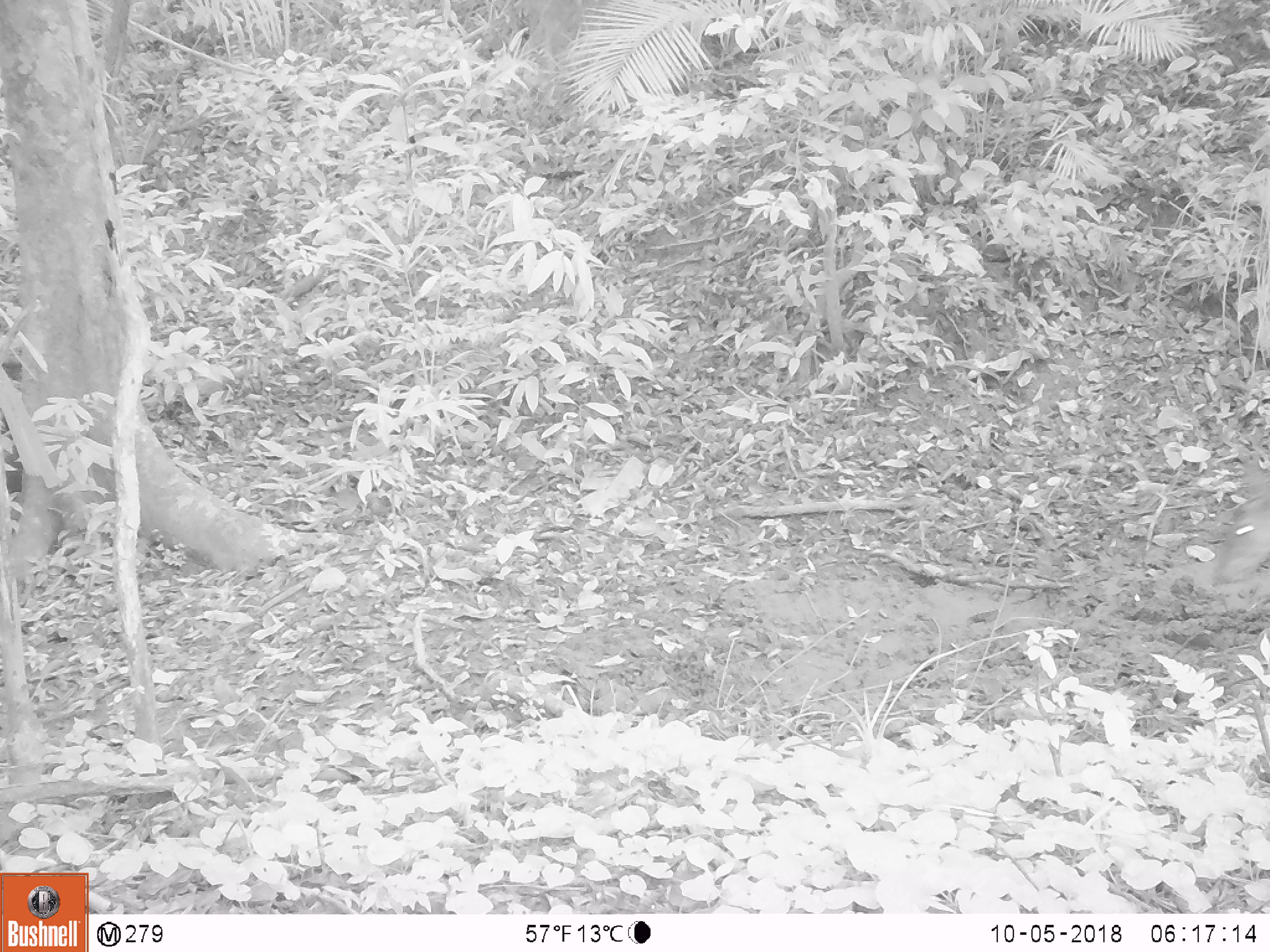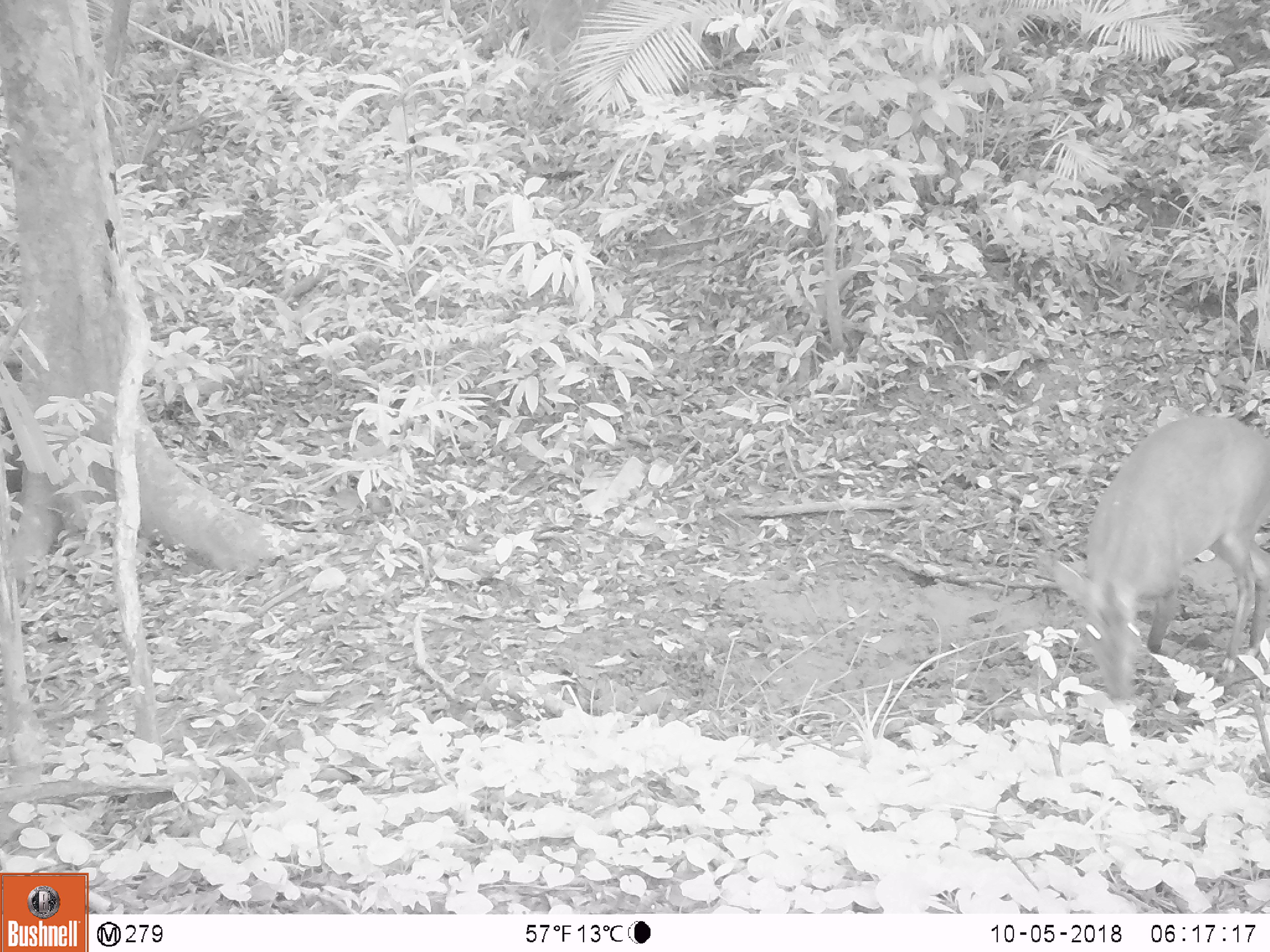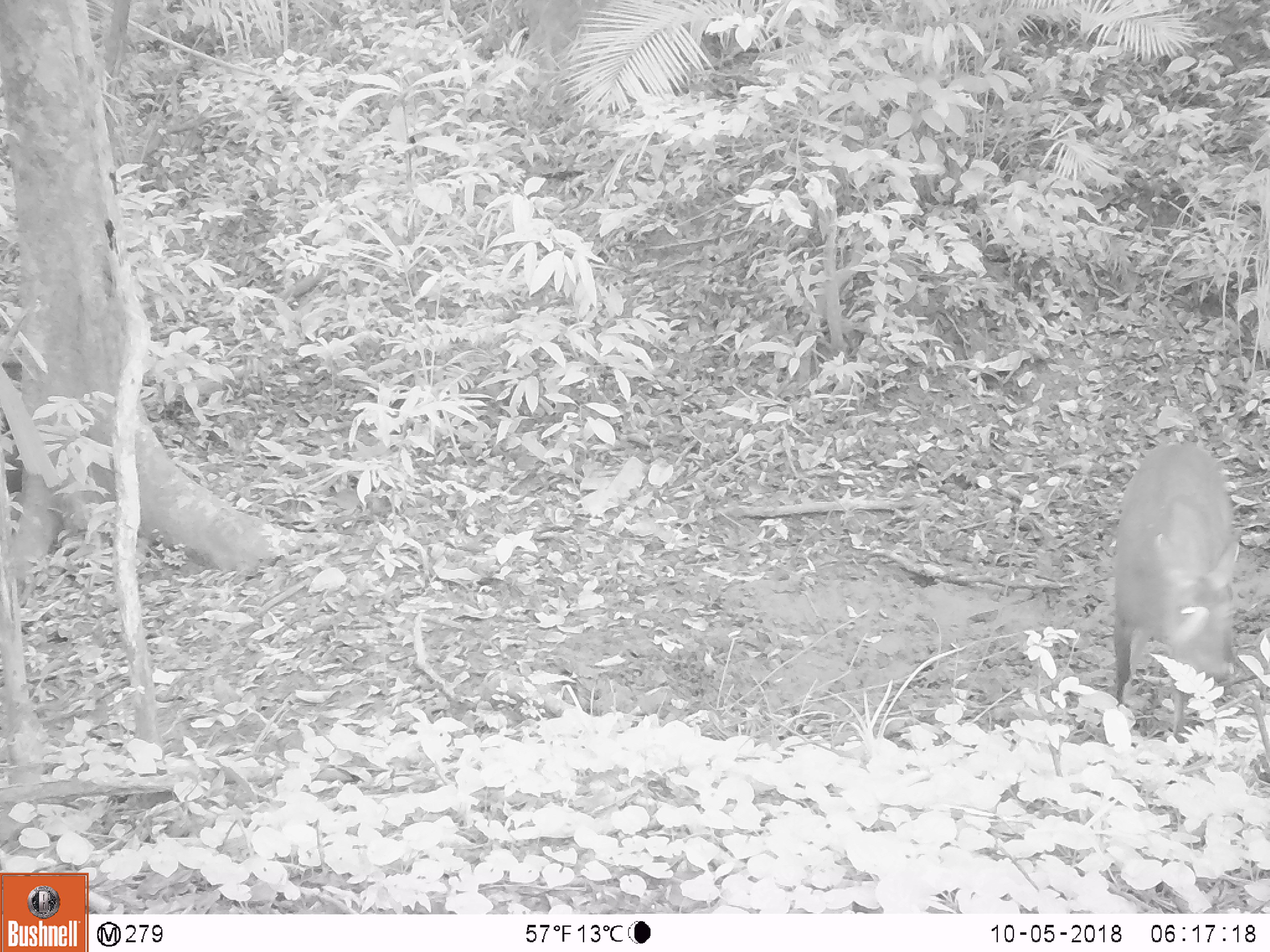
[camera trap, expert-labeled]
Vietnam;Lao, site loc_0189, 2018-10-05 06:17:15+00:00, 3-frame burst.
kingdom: Animalia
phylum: Chordata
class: Mammalia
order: Artiodactyla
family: Cervidae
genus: Muntiacus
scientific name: Muntiacus vuquangensis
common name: large-antlered muntjac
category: large antlered muntjac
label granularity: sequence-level